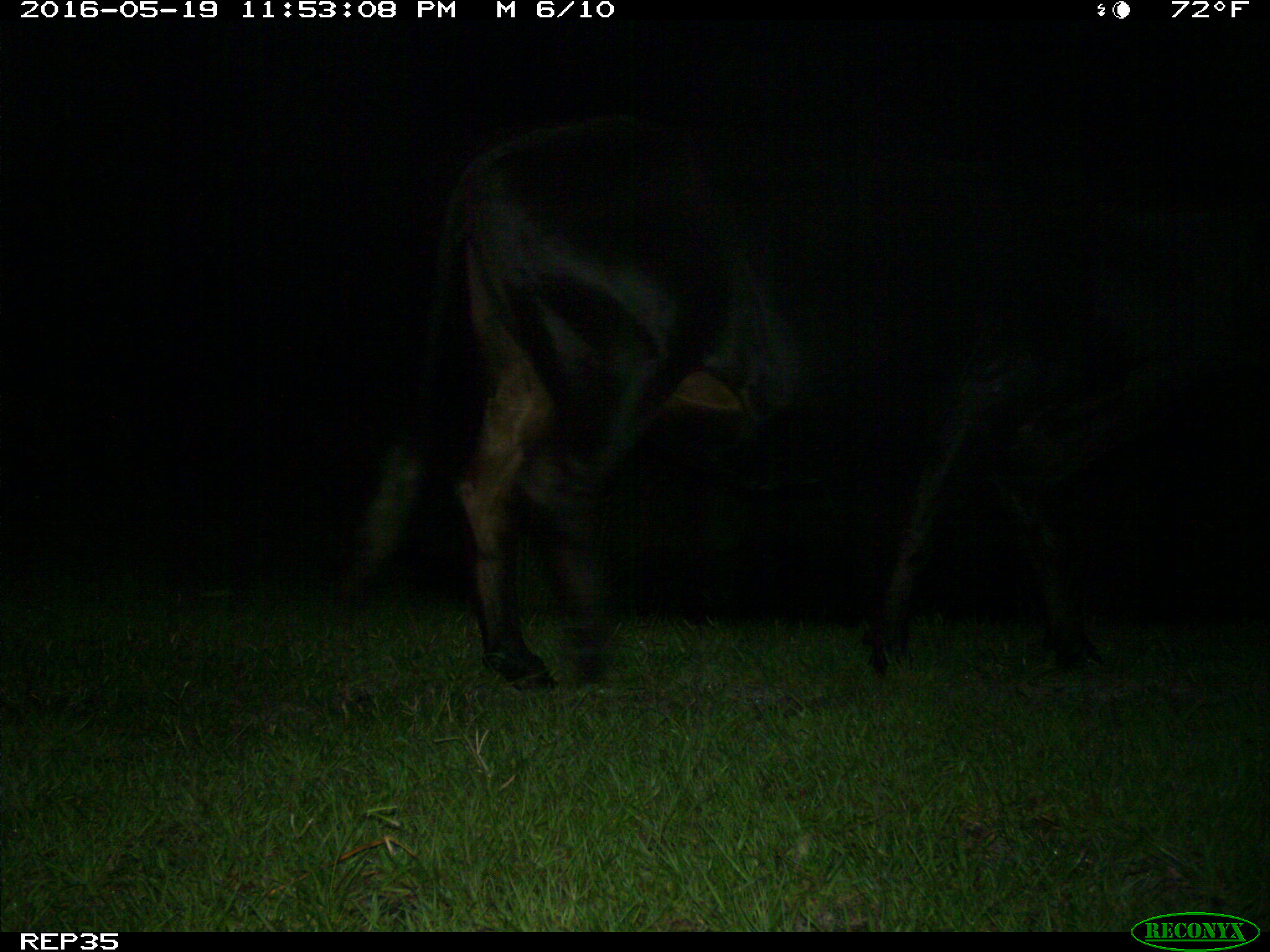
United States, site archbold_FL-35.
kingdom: Animalia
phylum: Chordata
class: Mammalia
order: Artiodactyla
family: Bovidae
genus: Bos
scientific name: Bos taurus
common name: domestic cow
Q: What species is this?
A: Bos taurus (domestic cow).